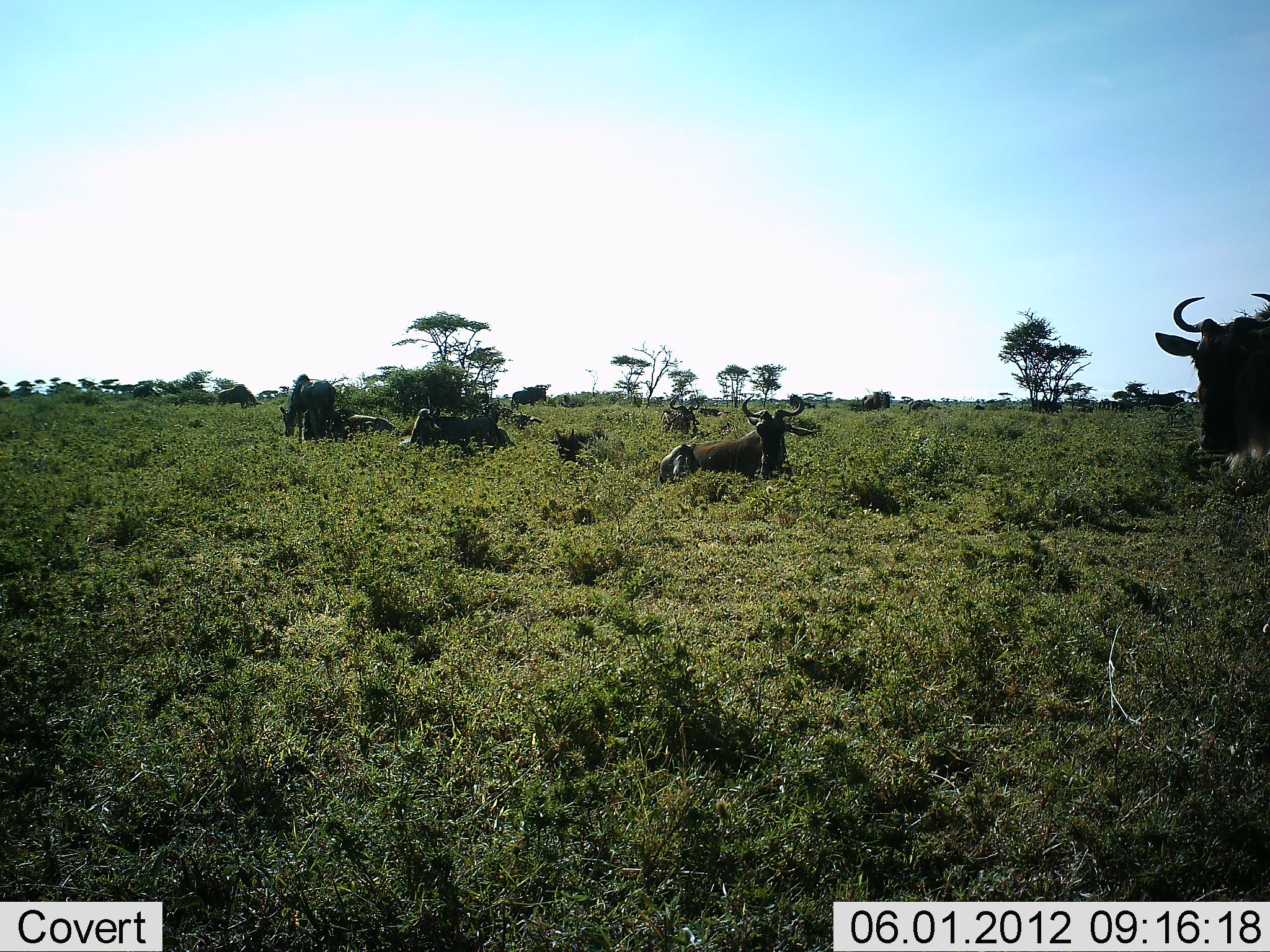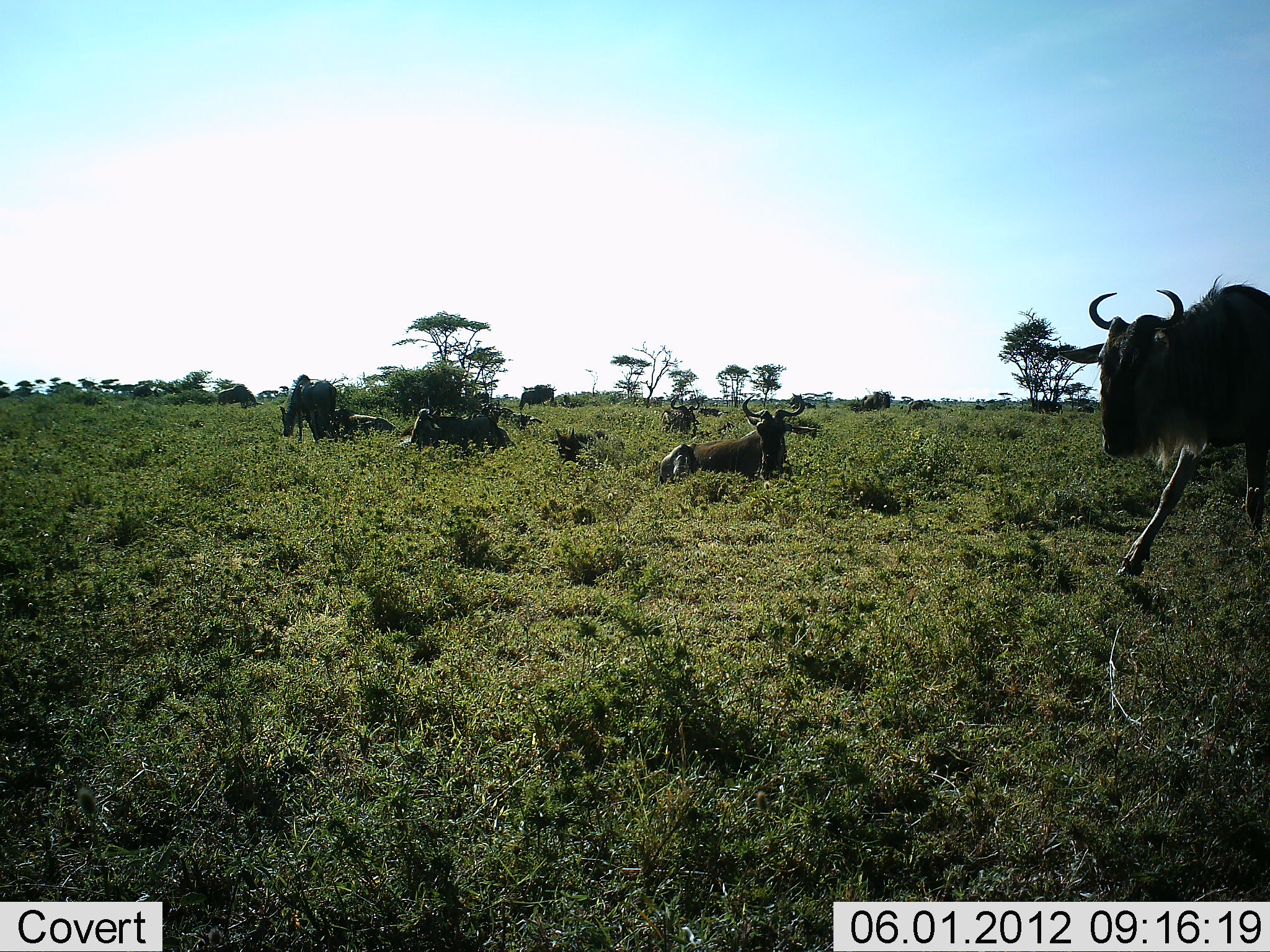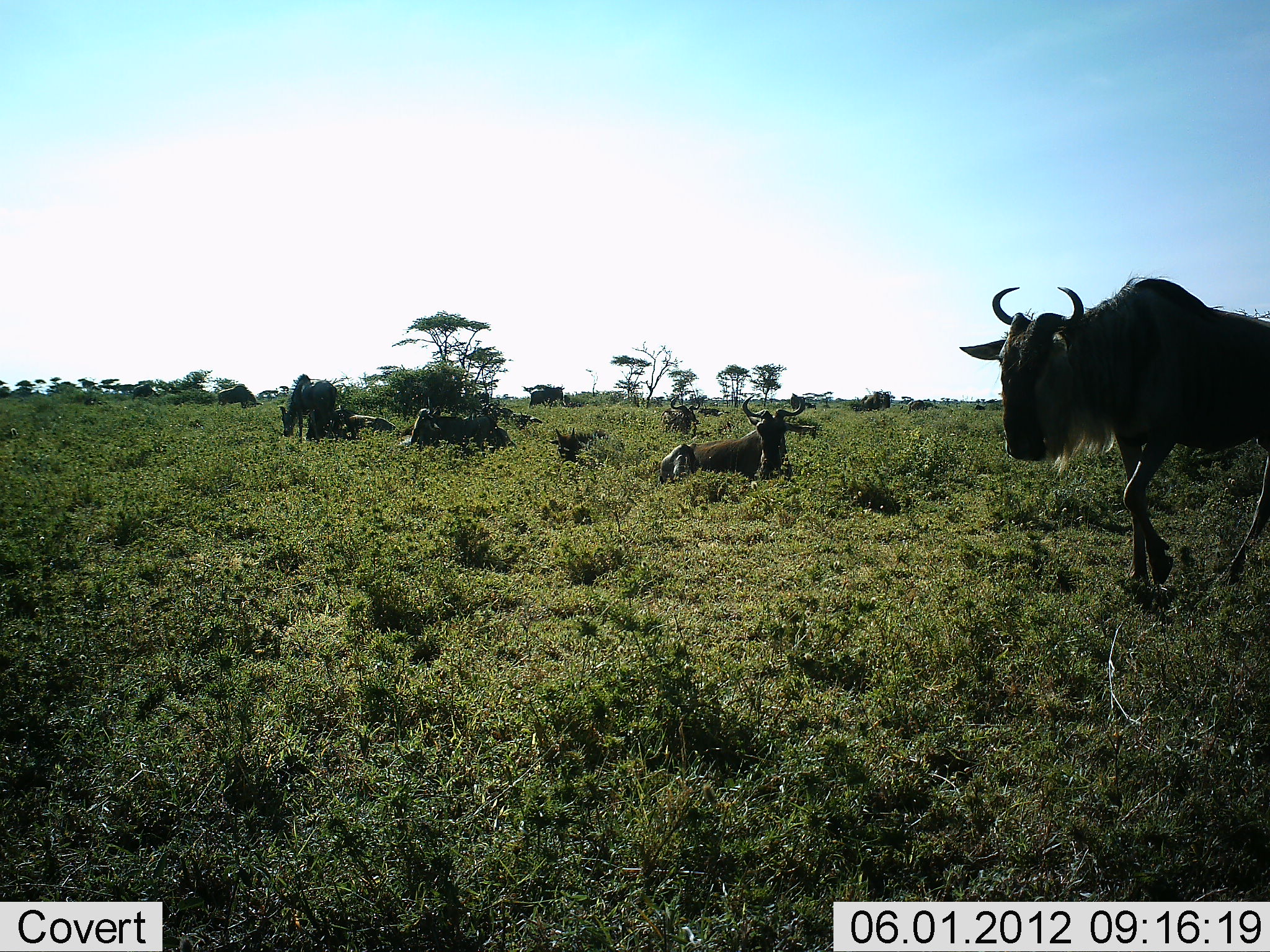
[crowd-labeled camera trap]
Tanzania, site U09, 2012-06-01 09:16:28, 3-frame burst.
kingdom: Animalia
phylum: Chordata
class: Mammalia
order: Artiodactyla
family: Bovidae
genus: Connochaetes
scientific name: Connochaetes taurinus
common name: blue wildebeest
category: wildebeest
Wildebeest (blue wildebeest) (Connochaetes taurinus), count 7. Behavior (volunteer vote fractions): standing 50%, resting 100%, moving 90%, interacting 0%. Young present (vote fraction): 0%. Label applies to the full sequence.